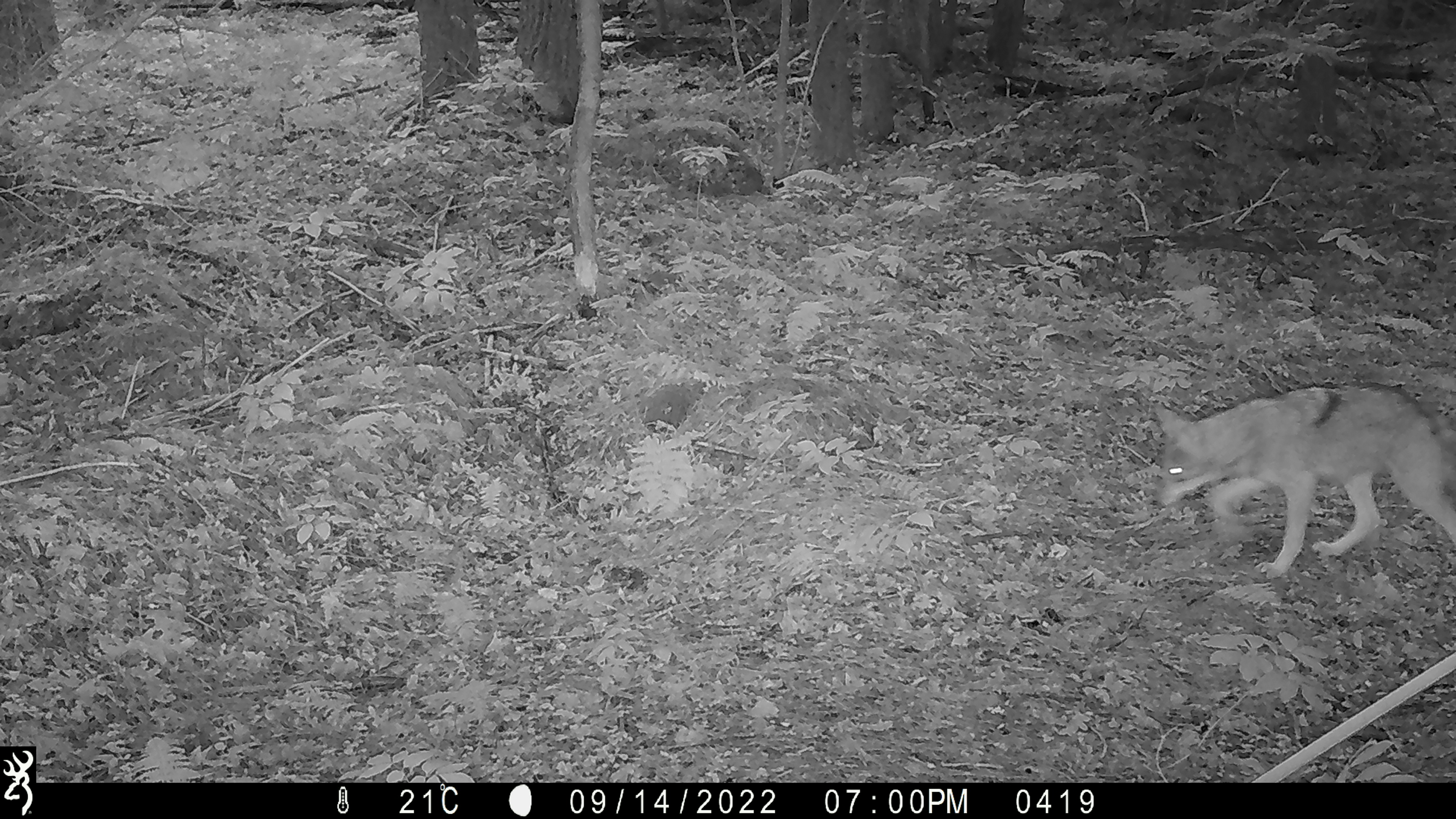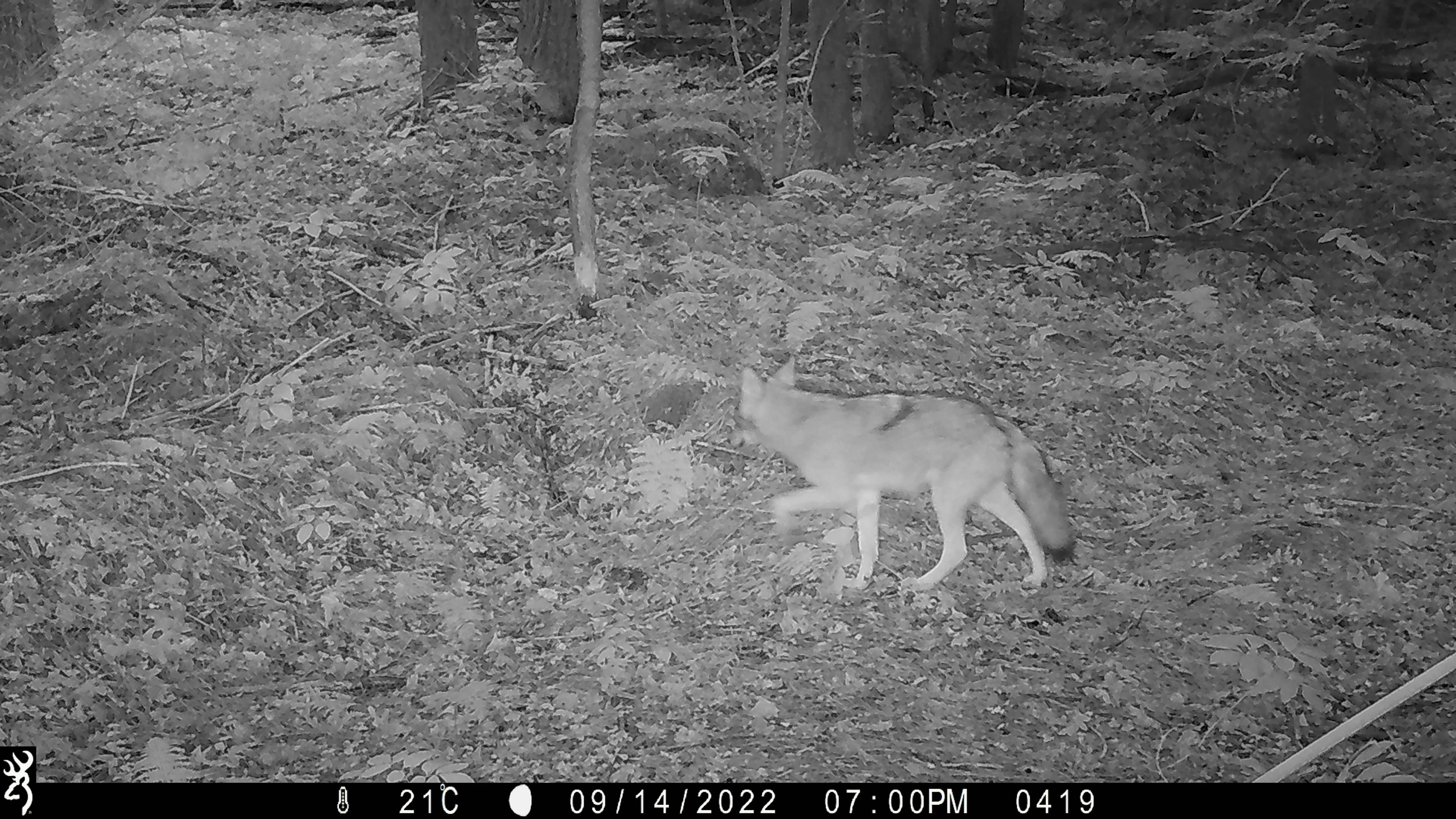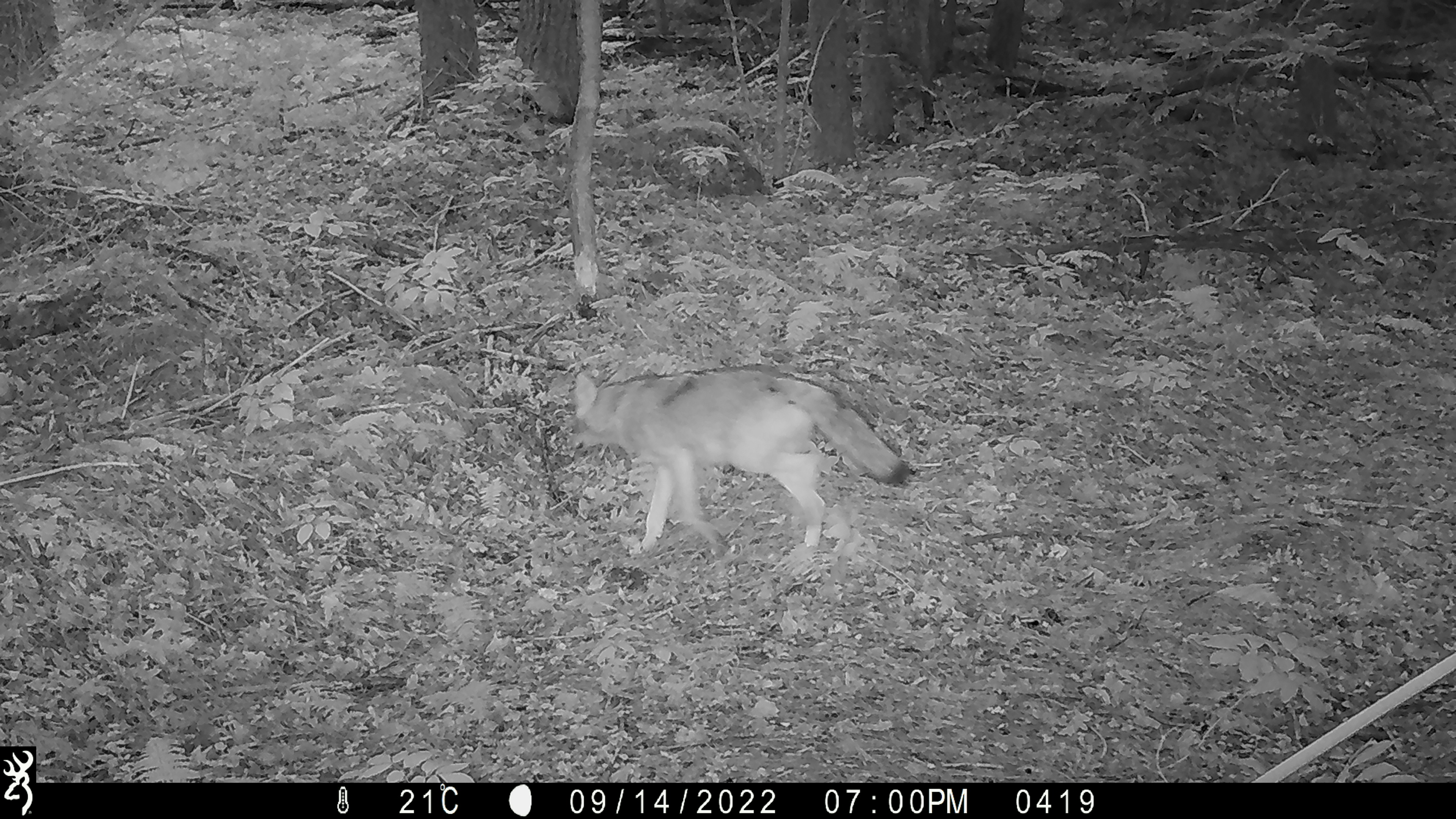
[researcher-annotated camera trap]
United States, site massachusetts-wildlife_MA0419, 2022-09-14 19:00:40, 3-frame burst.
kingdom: Animalia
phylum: Chordata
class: Mammalia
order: Carnivora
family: Canidae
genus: Canis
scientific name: Canis latrans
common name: coyote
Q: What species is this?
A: Coyote (Canis latrans).